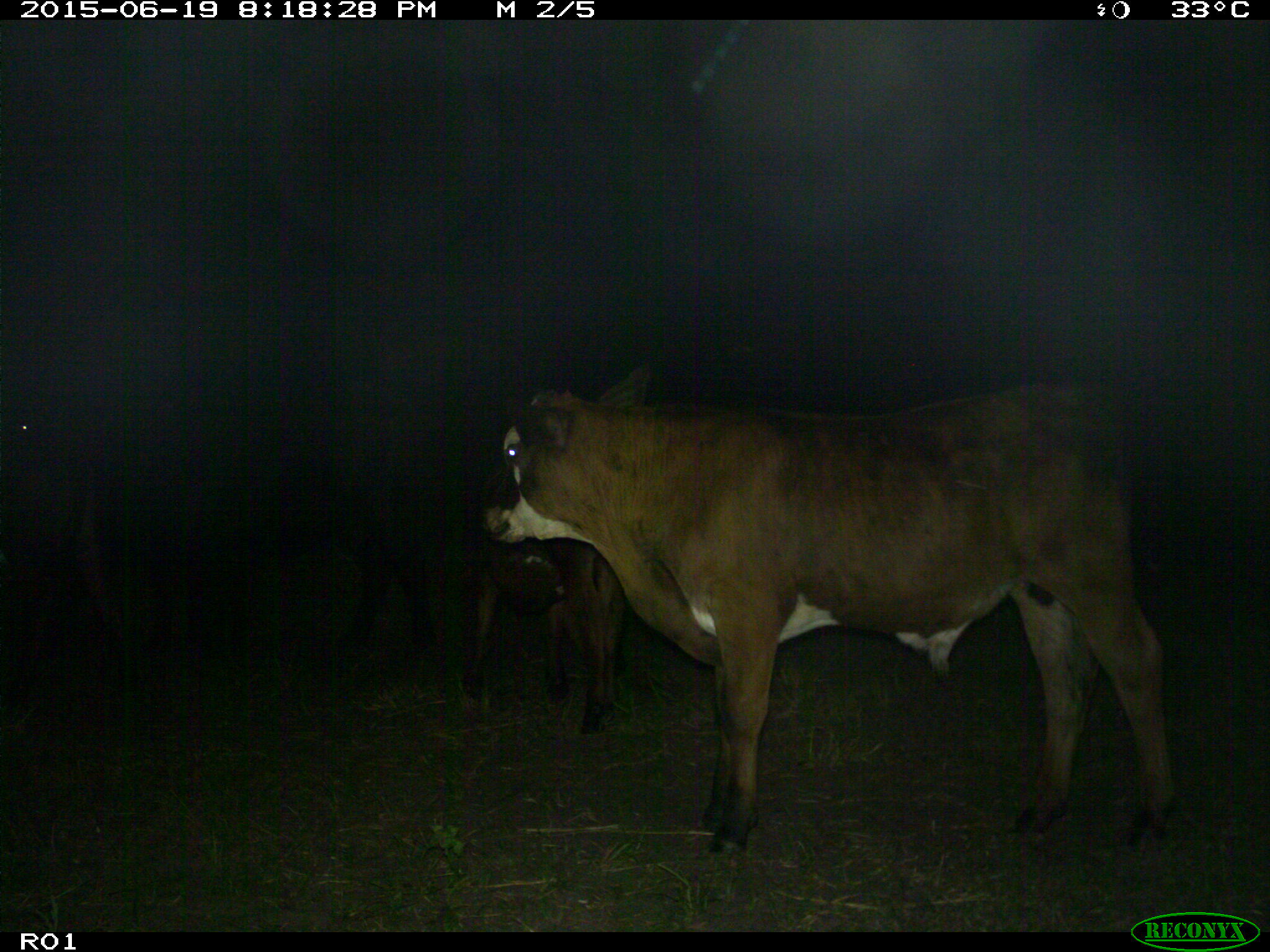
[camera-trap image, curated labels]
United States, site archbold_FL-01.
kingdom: Animalia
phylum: Chordata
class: Mammalia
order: Artiodactyla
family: Bovidae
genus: Bos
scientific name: Bos taurus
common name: domestic cow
Bos taurus (domestic cow).